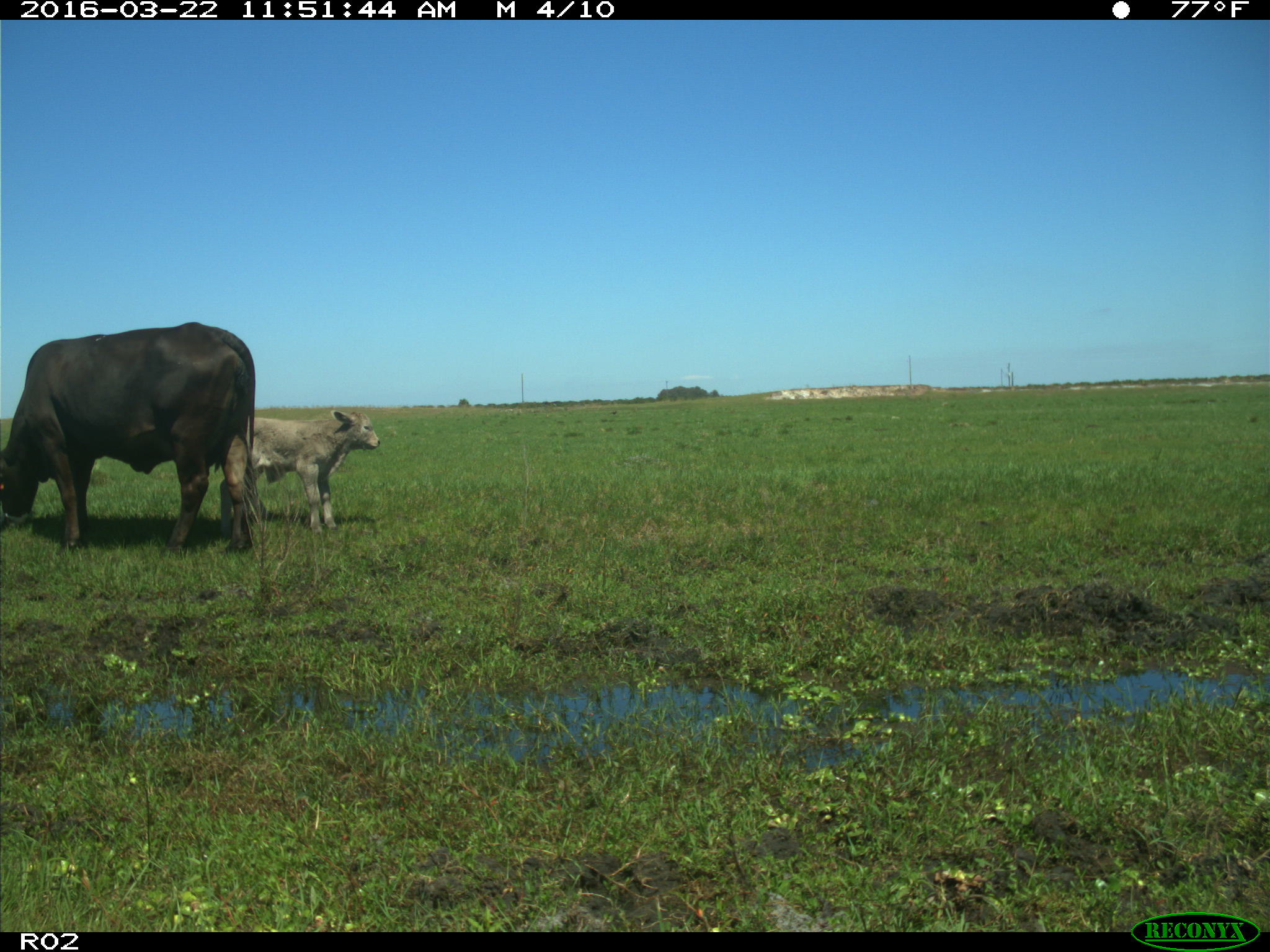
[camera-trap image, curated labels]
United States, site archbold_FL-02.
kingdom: Animalia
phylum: Chordata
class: Mammalia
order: Artiodactyla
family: Bovidae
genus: Bos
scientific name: Bos taurus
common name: domestic cow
Bos taurus (domestic cow).